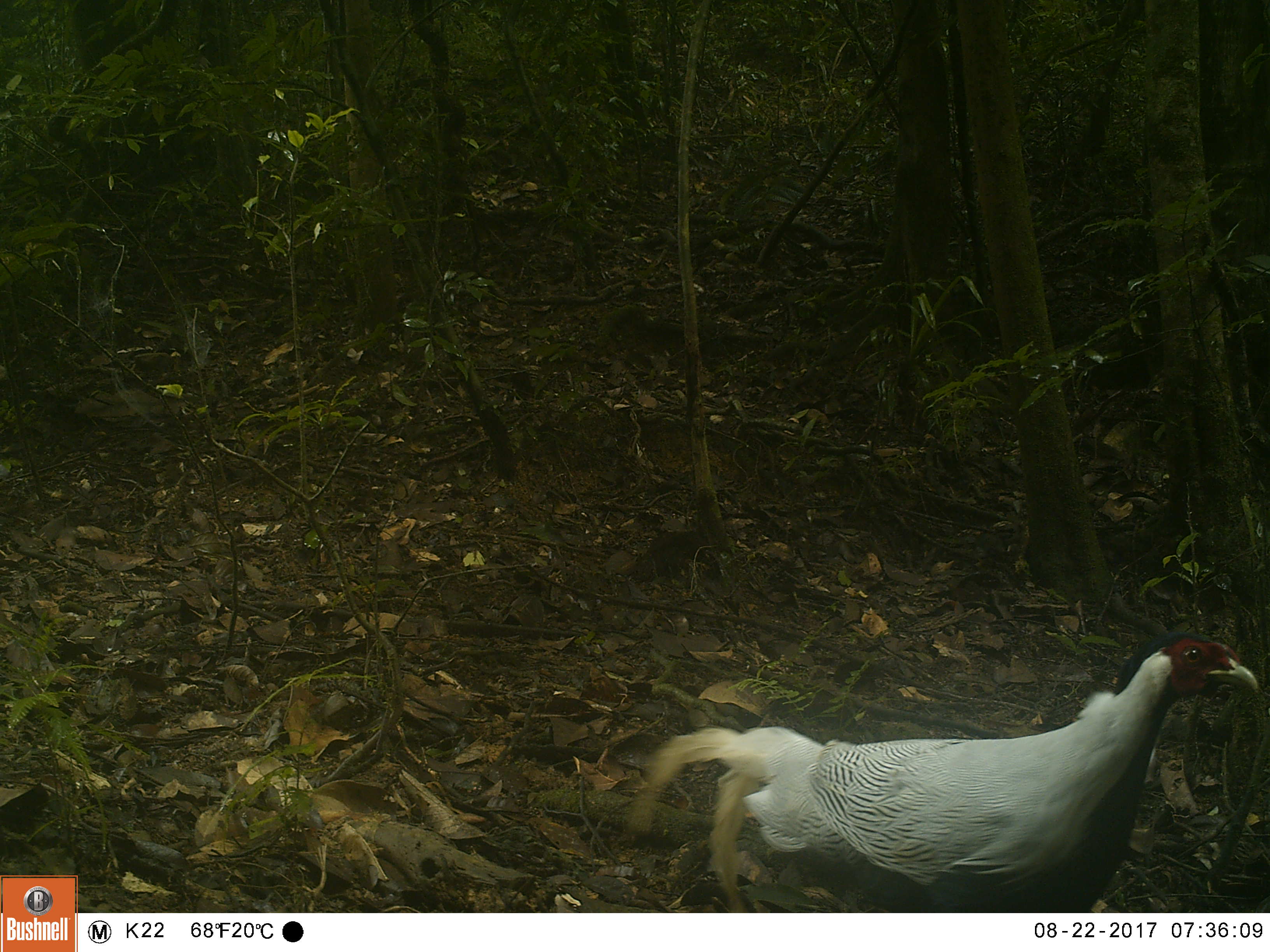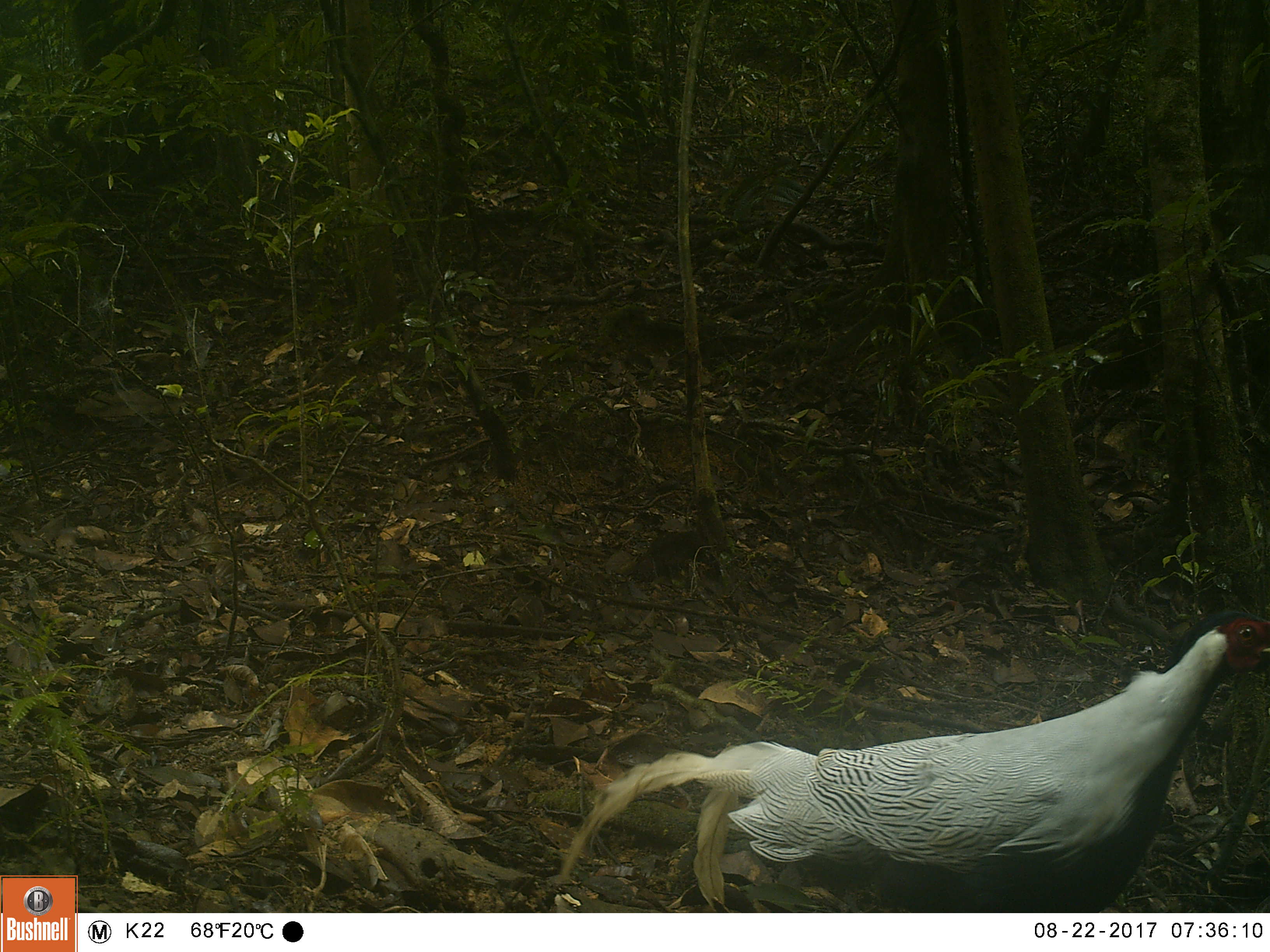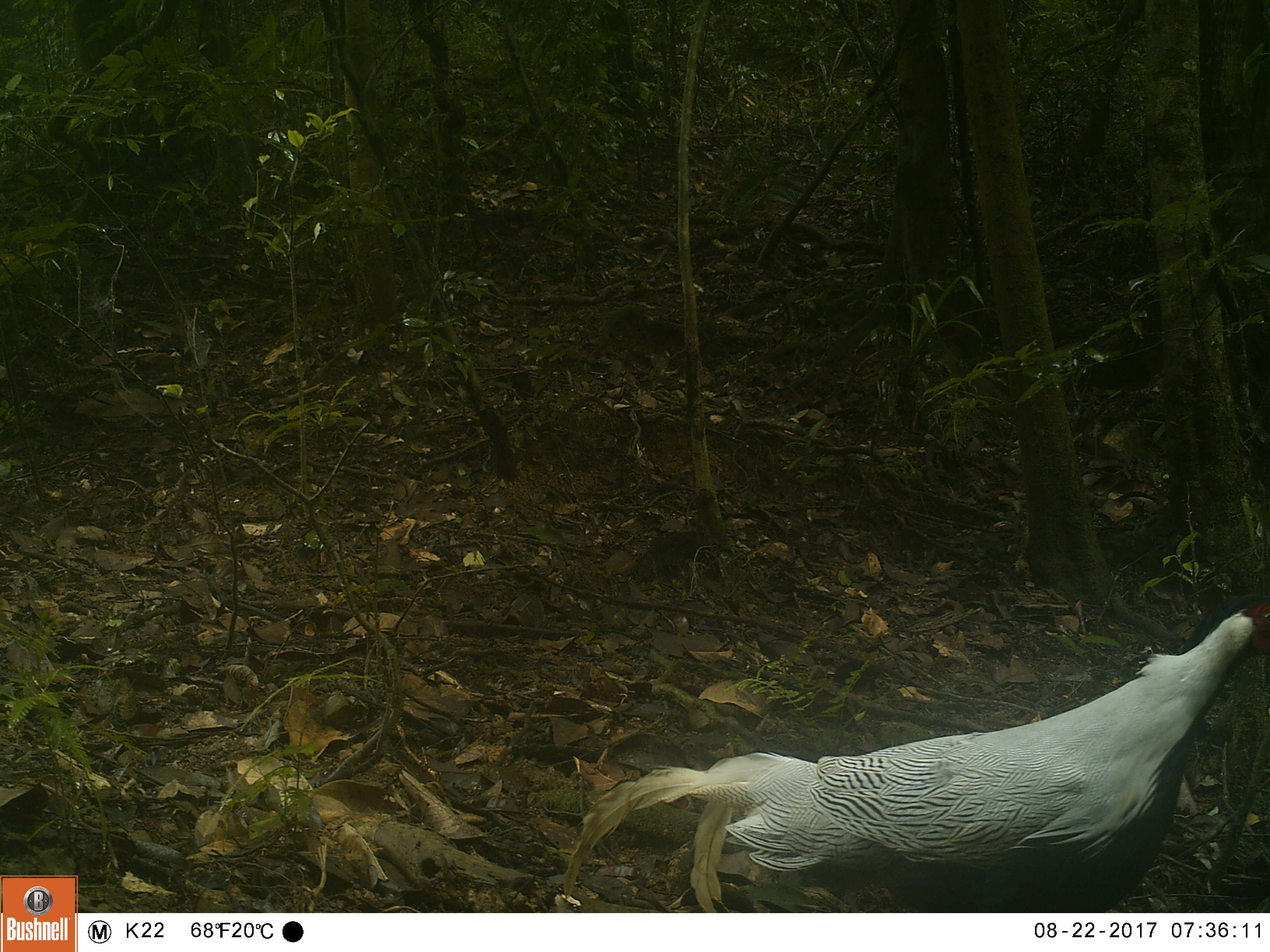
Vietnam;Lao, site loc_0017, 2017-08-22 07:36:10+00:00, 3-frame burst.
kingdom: Animalia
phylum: Chordata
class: Aves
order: Galliformes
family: Phasianidae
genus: Lophura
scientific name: Lophura nycthemera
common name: silver pheasant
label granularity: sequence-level